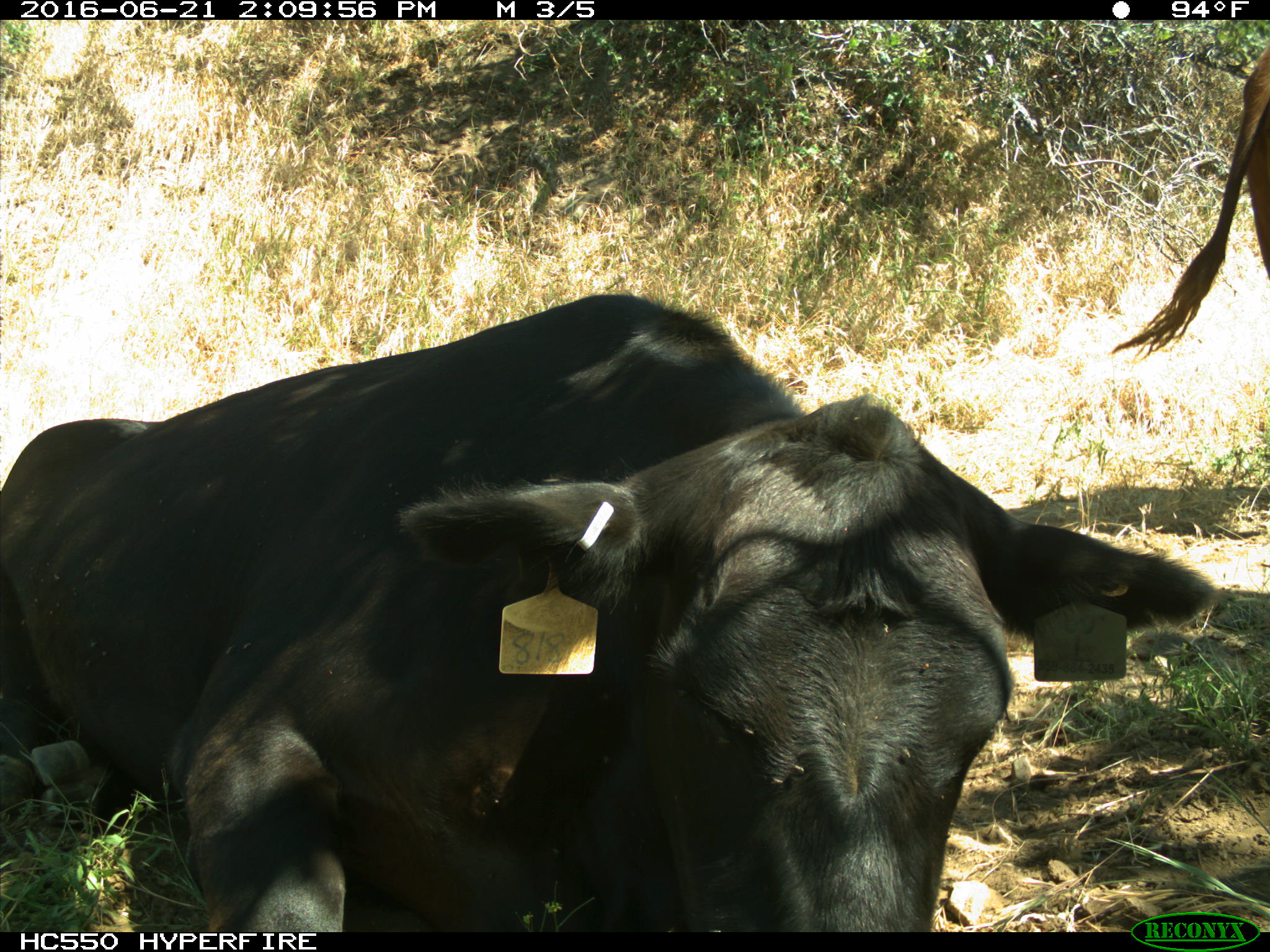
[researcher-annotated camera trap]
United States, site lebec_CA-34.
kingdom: Animalia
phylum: Chordata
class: Mammalia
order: Artiodactyla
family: Bovidae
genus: Bos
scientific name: Bos taurus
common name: domestic cow